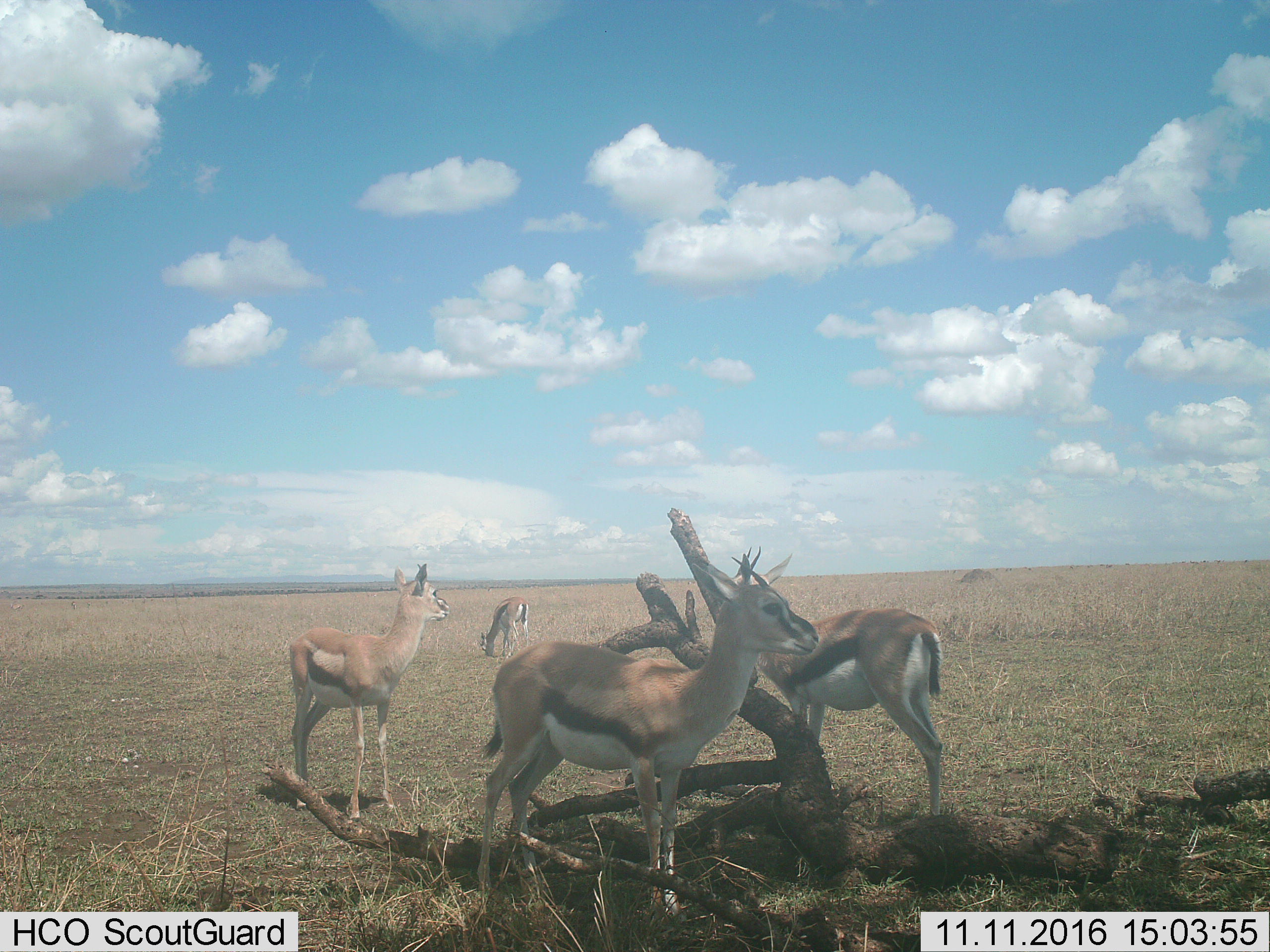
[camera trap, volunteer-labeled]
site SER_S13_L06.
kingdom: Animalia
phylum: Chordata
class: Mammalia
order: Artiodactyla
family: Bovidae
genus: Eudorcas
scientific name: Eudorcas thomsonii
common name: thomson's gazelle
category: gazellethomsons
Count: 4.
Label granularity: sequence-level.